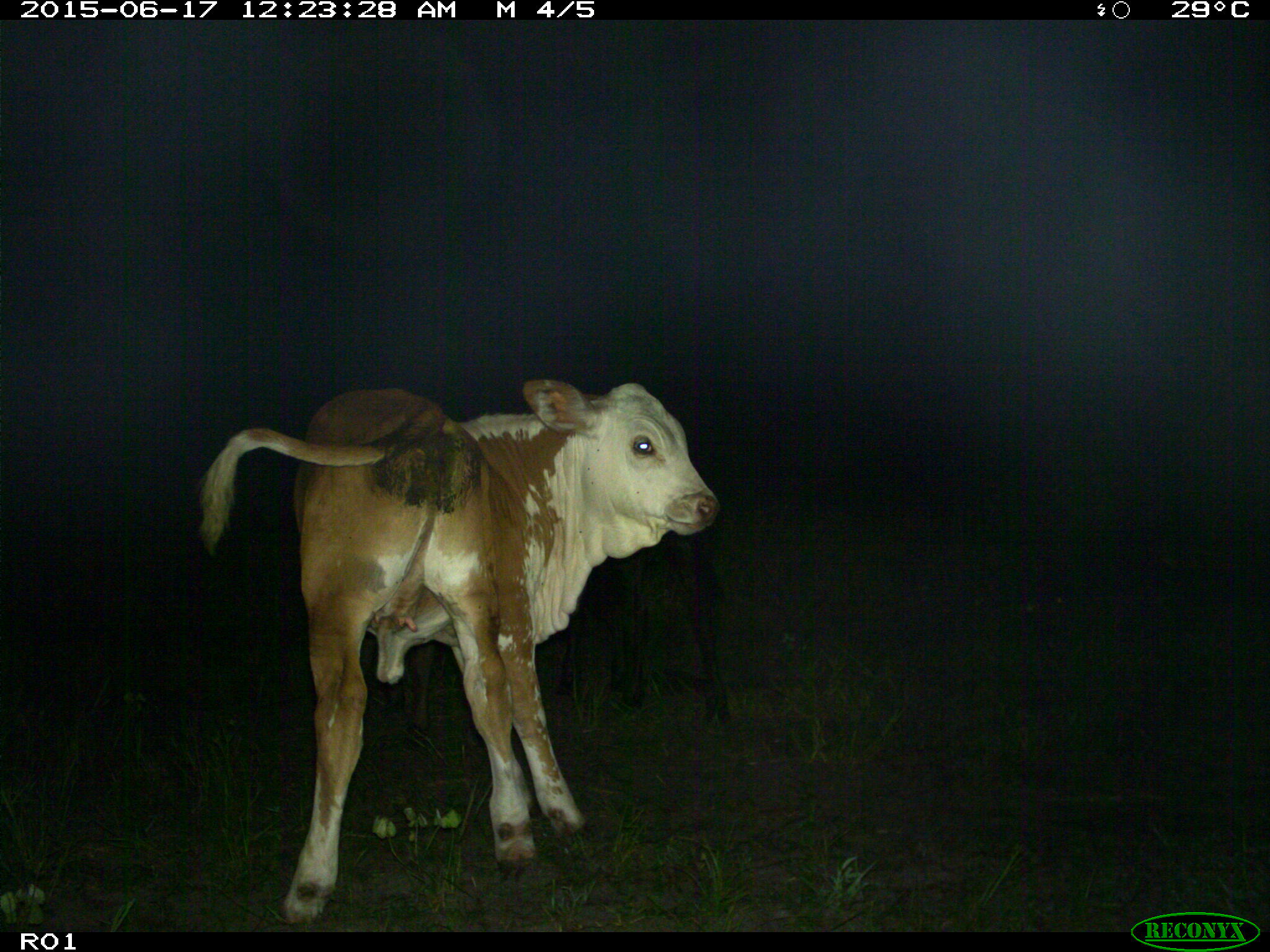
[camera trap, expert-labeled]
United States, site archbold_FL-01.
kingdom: Animalia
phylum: Chordata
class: Mammalia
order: Artiodactyla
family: Bovidae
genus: Bos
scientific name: Bos taurus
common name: domestic cow